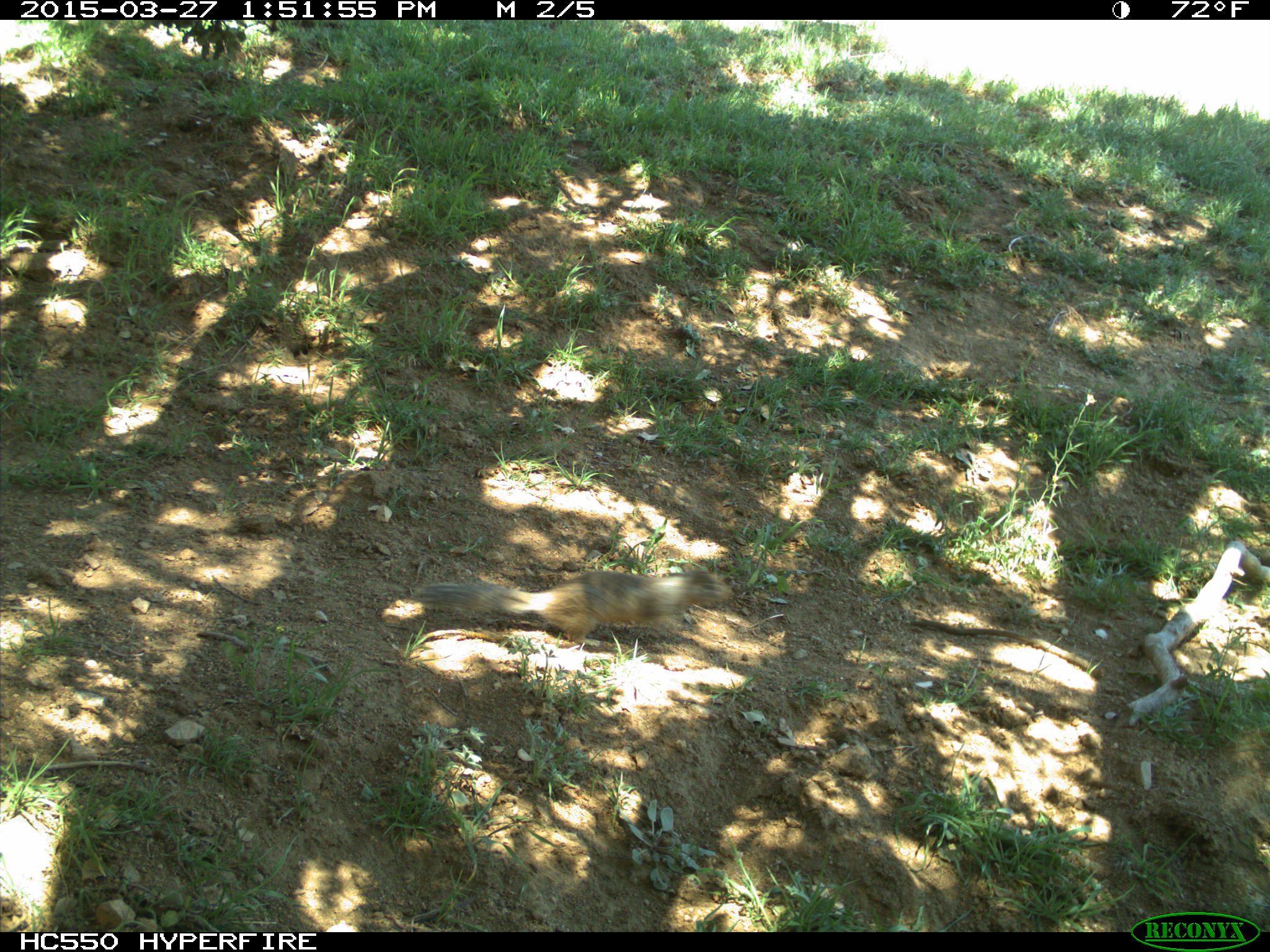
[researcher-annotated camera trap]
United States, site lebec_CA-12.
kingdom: Animalia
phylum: Chordata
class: Mammalia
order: Rodentia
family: Sciuridae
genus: Otospermophilus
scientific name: Otospermophilus beecheyi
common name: california ground squirrel